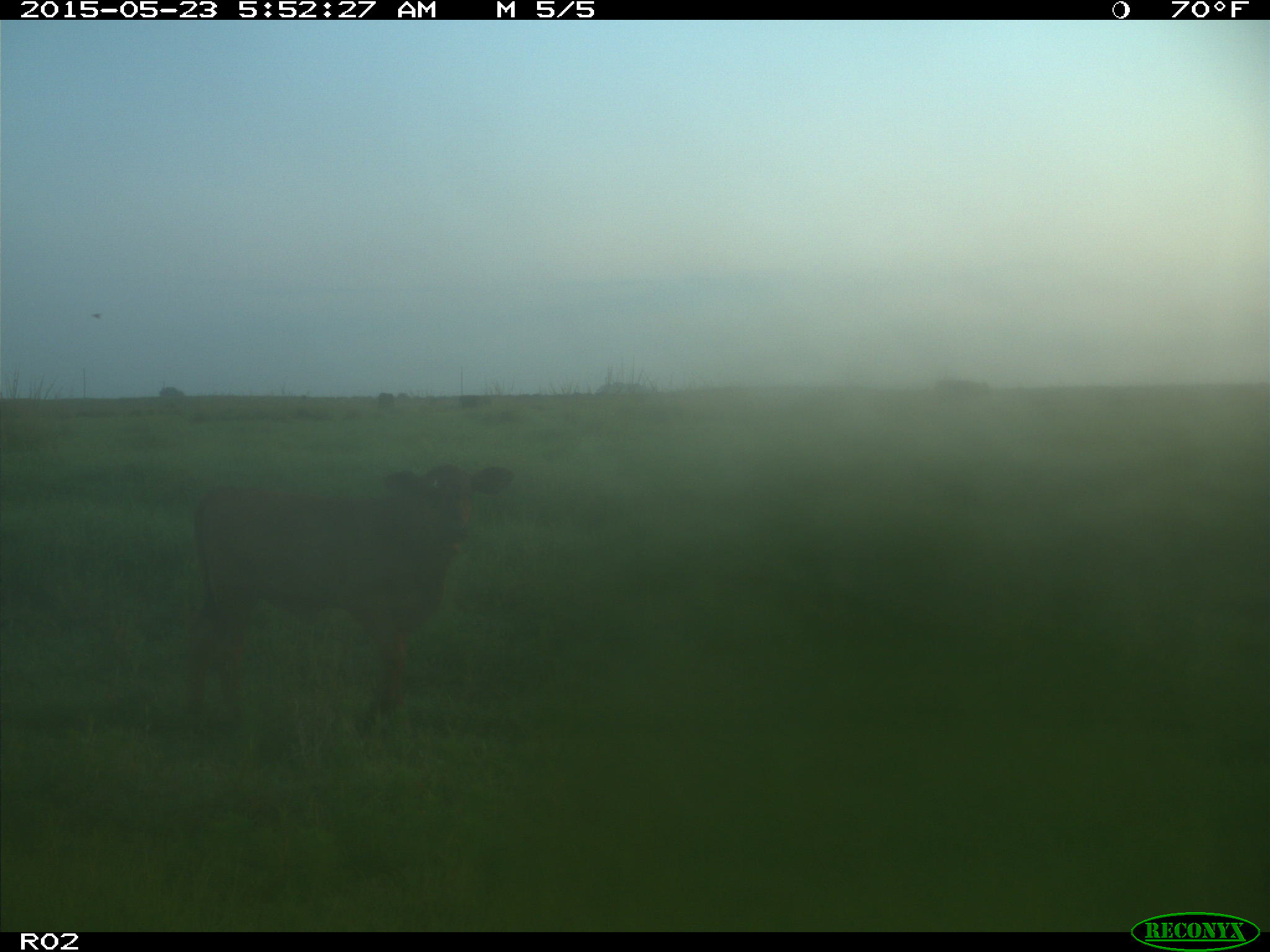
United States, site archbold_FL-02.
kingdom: Animalia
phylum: Chordata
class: Mammalia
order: Artiodactyla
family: Bovidae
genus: Bos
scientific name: Bos taurus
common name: domestic cow